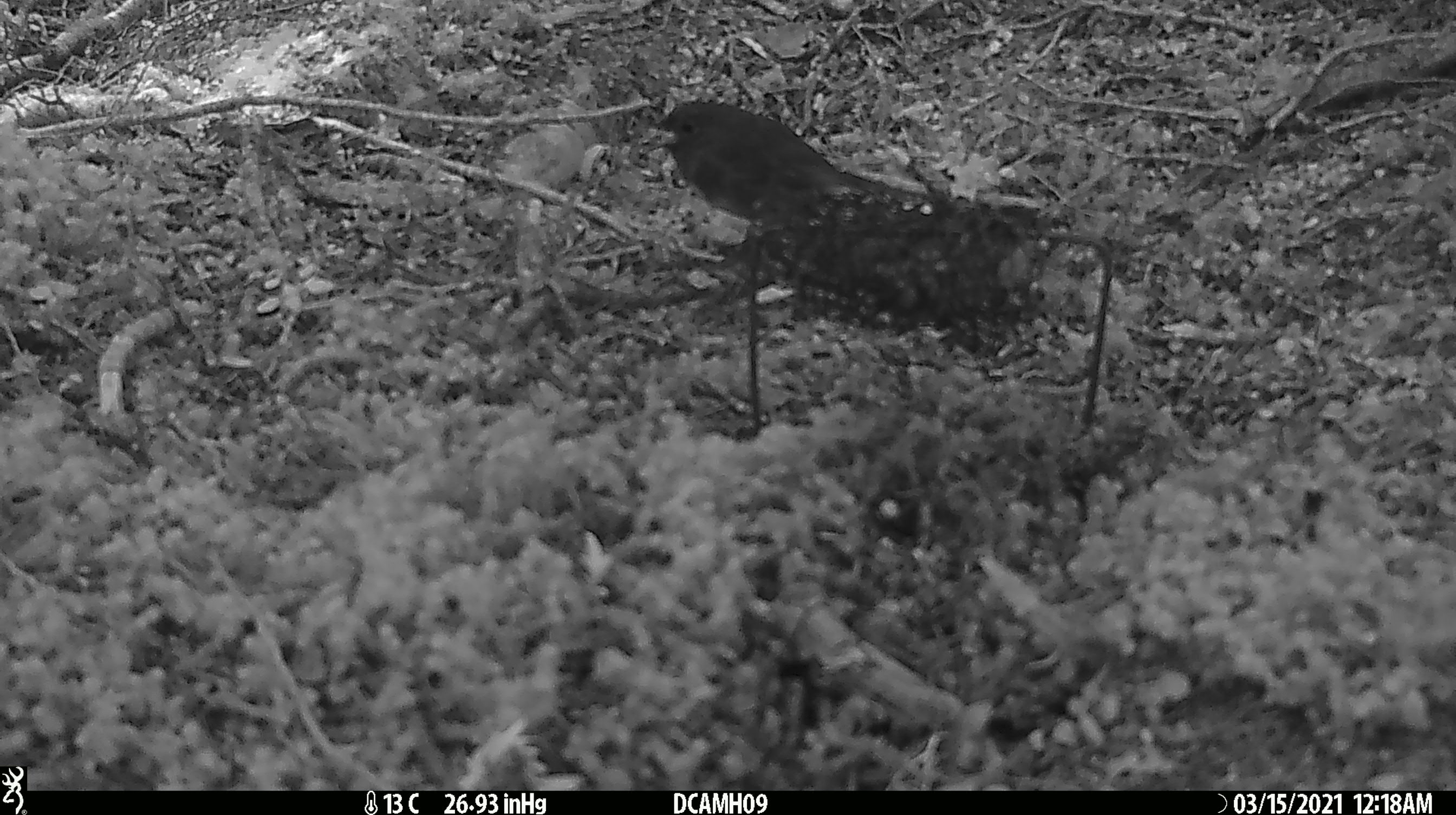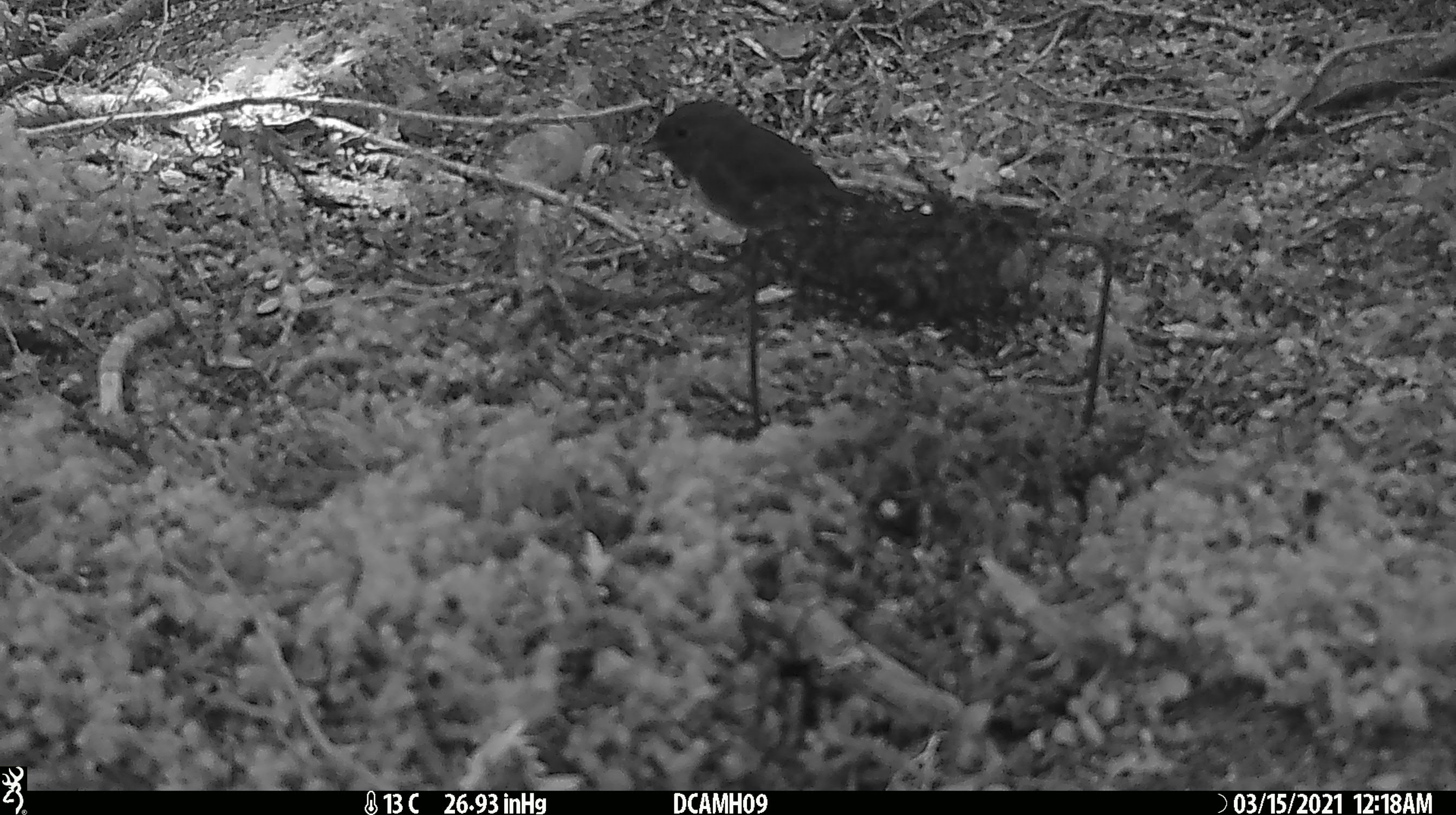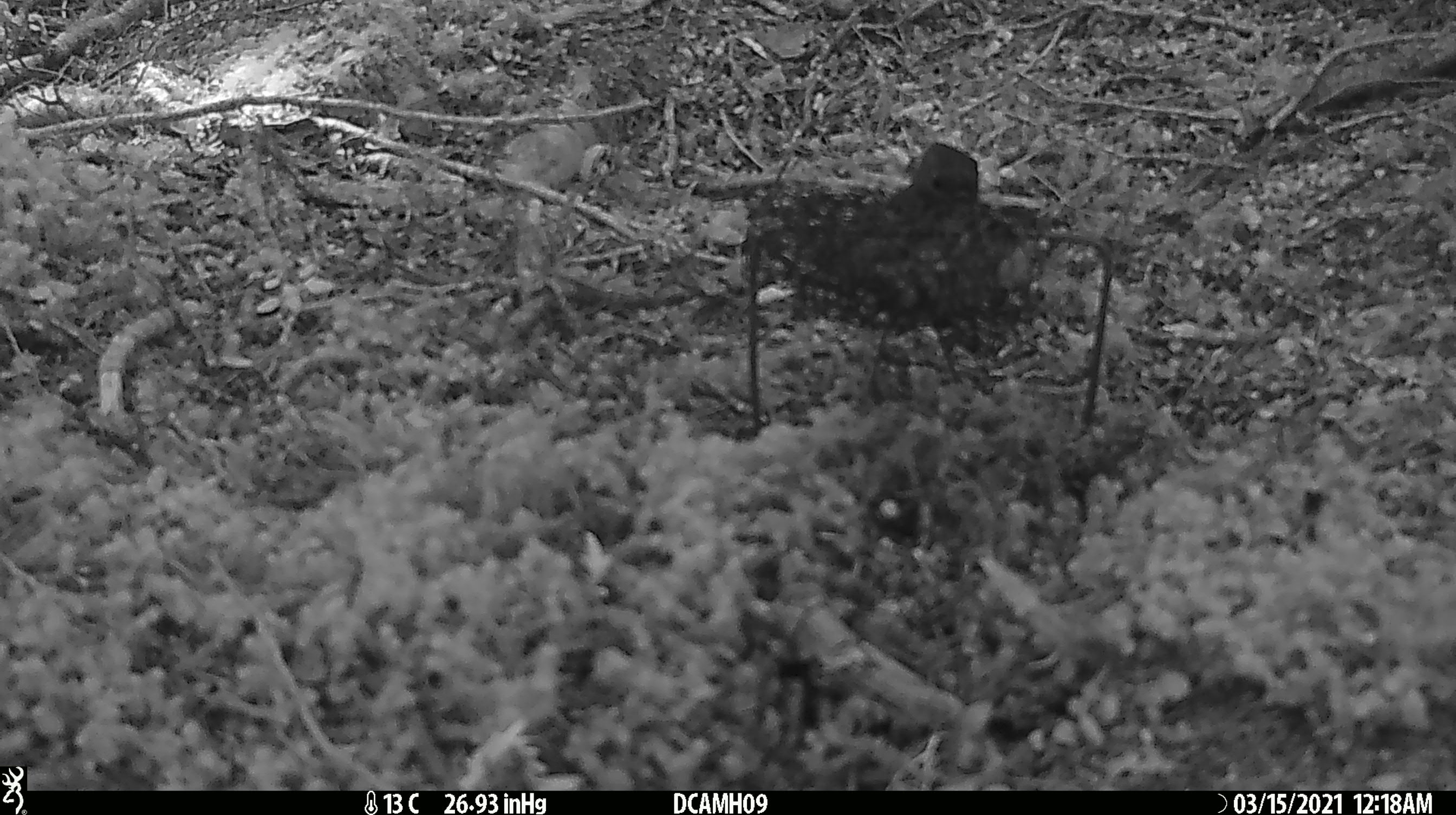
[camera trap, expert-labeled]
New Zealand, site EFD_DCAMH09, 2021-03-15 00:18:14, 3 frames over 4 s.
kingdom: Animalia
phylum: Chordata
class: Aves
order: Passeriformes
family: Petroicidae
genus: Petroica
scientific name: Petroica australis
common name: new zealand robin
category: robin